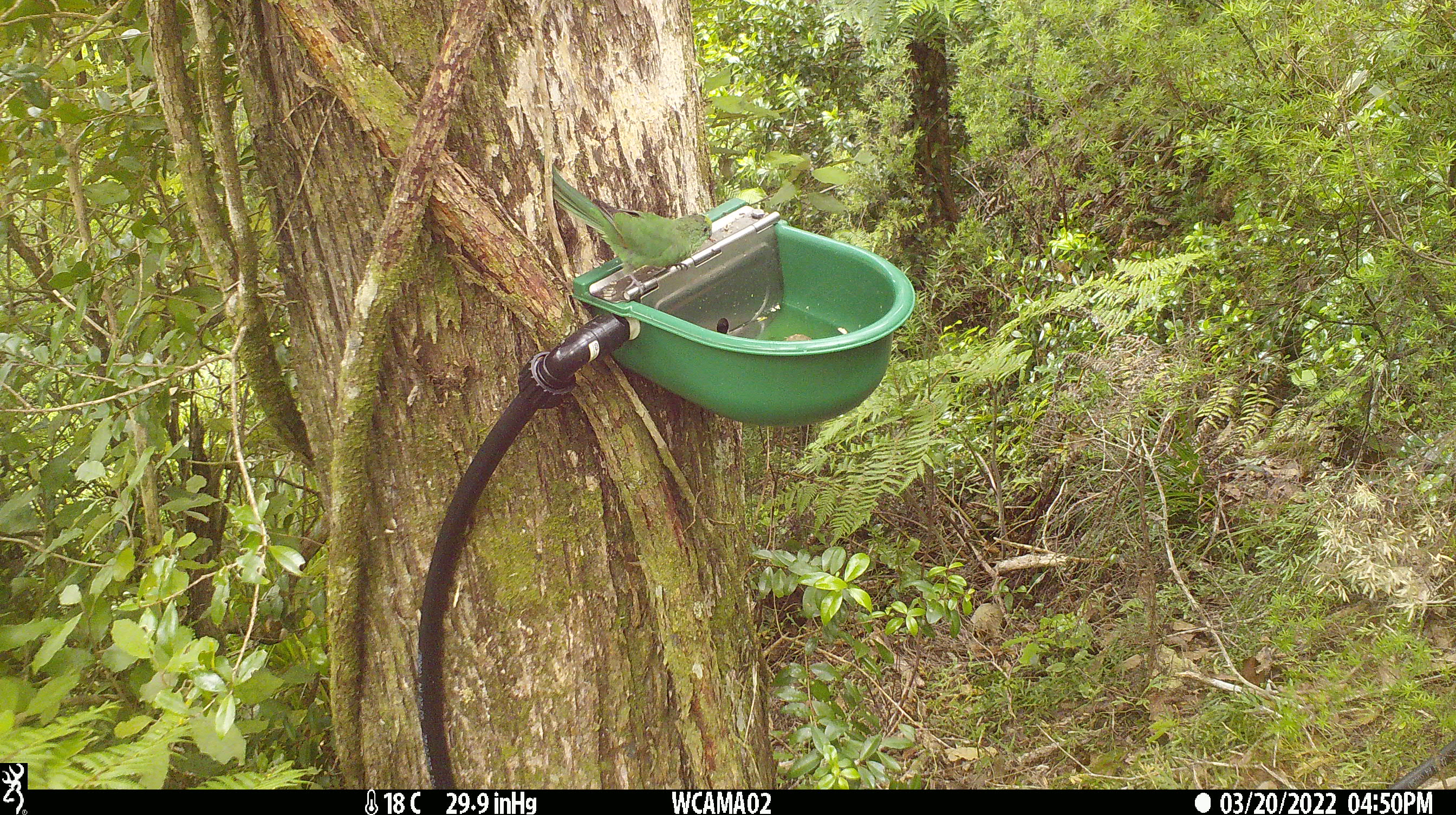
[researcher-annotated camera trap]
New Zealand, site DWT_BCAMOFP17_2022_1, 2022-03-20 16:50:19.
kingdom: Animalia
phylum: Chordata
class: Aves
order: Psittaciformes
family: Psittaculidae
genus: Cyanoramphus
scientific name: Cyanoramphus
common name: parakeet